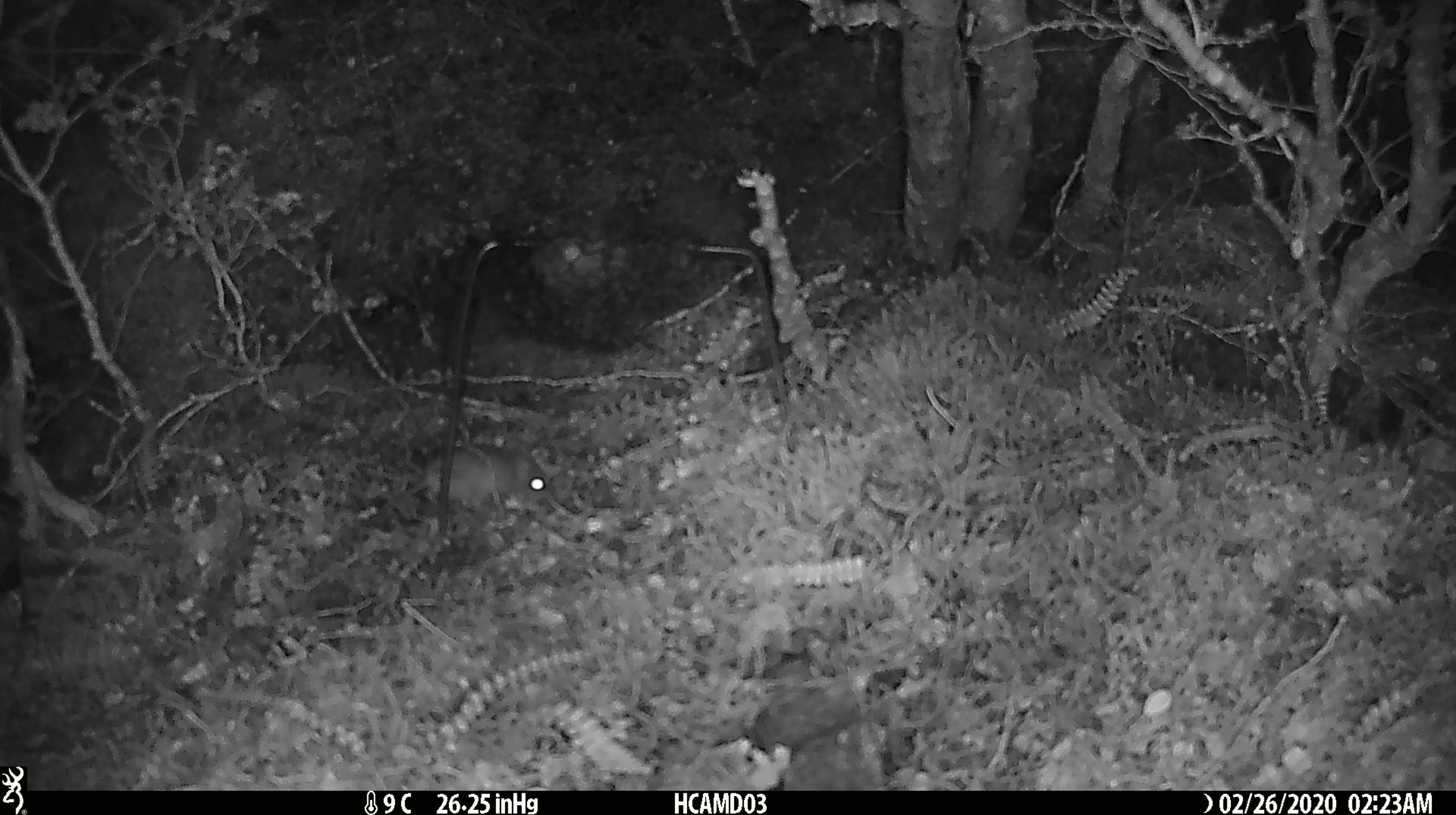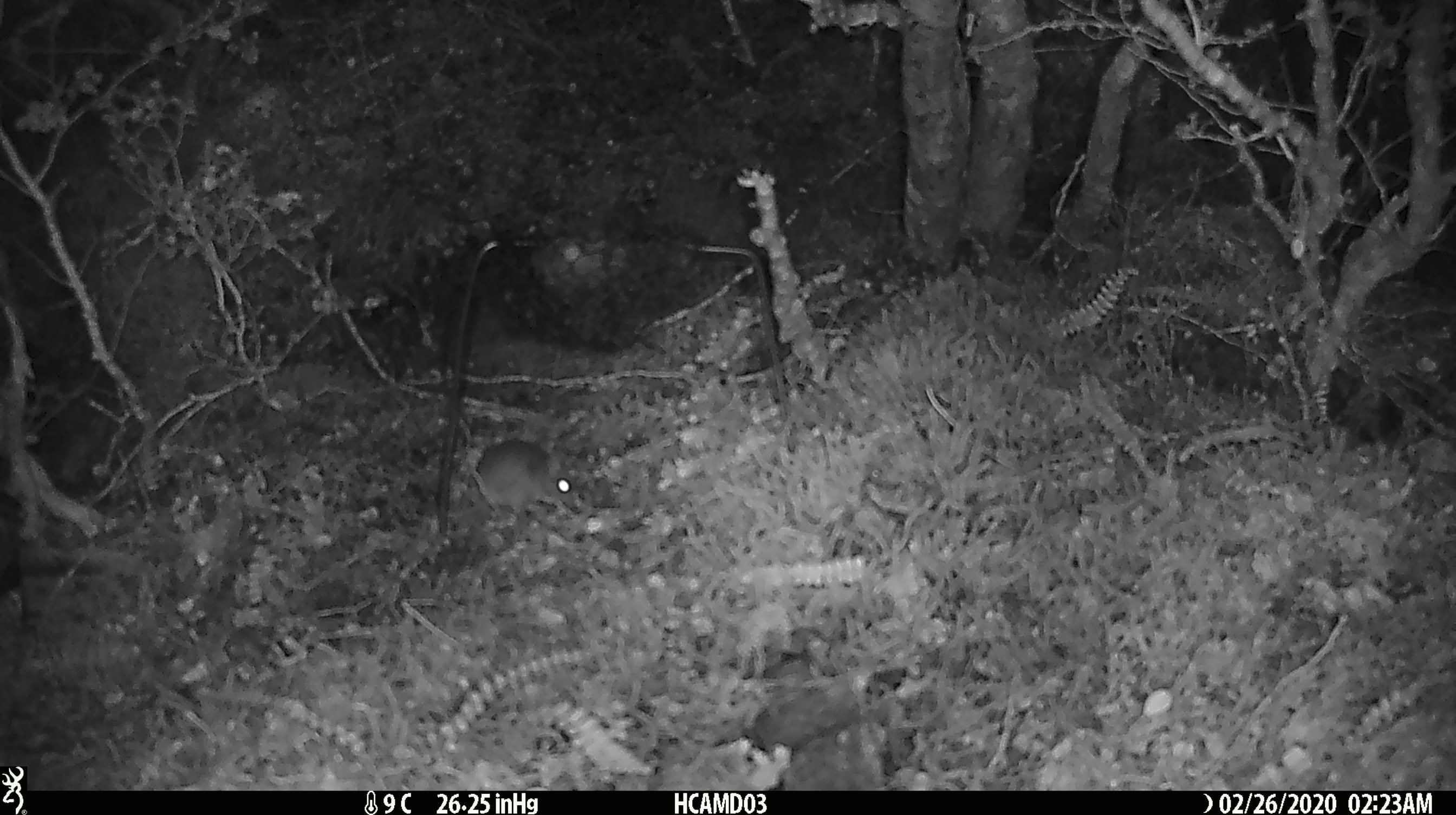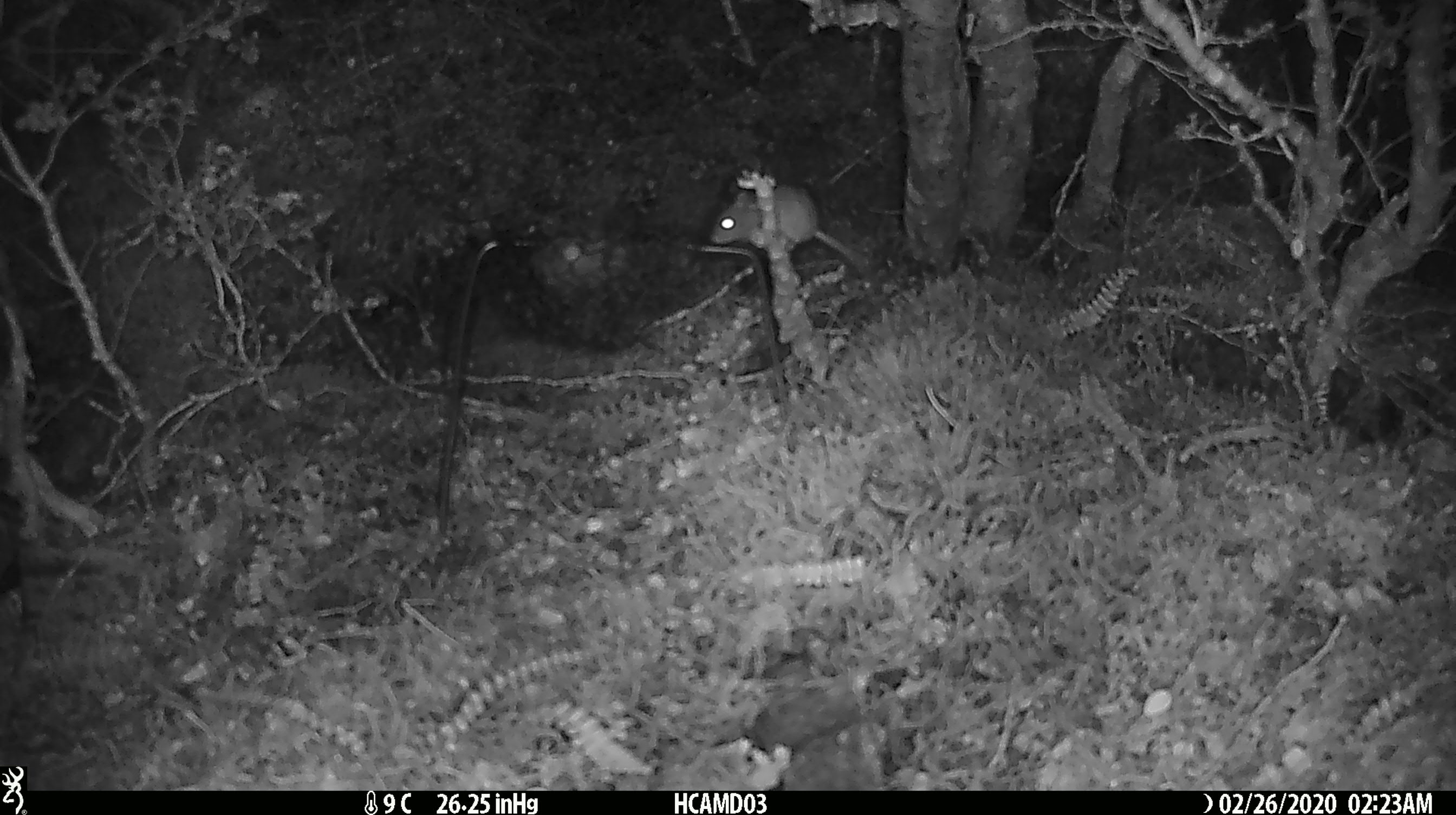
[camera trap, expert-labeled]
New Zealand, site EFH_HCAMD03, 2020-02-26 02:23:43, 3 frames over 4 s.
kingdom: Animalia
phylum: Chordata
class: Mammalia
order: Rodentia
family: Muridae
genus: Mus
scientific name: Mus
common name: mouse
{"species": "mouse (Mus)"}